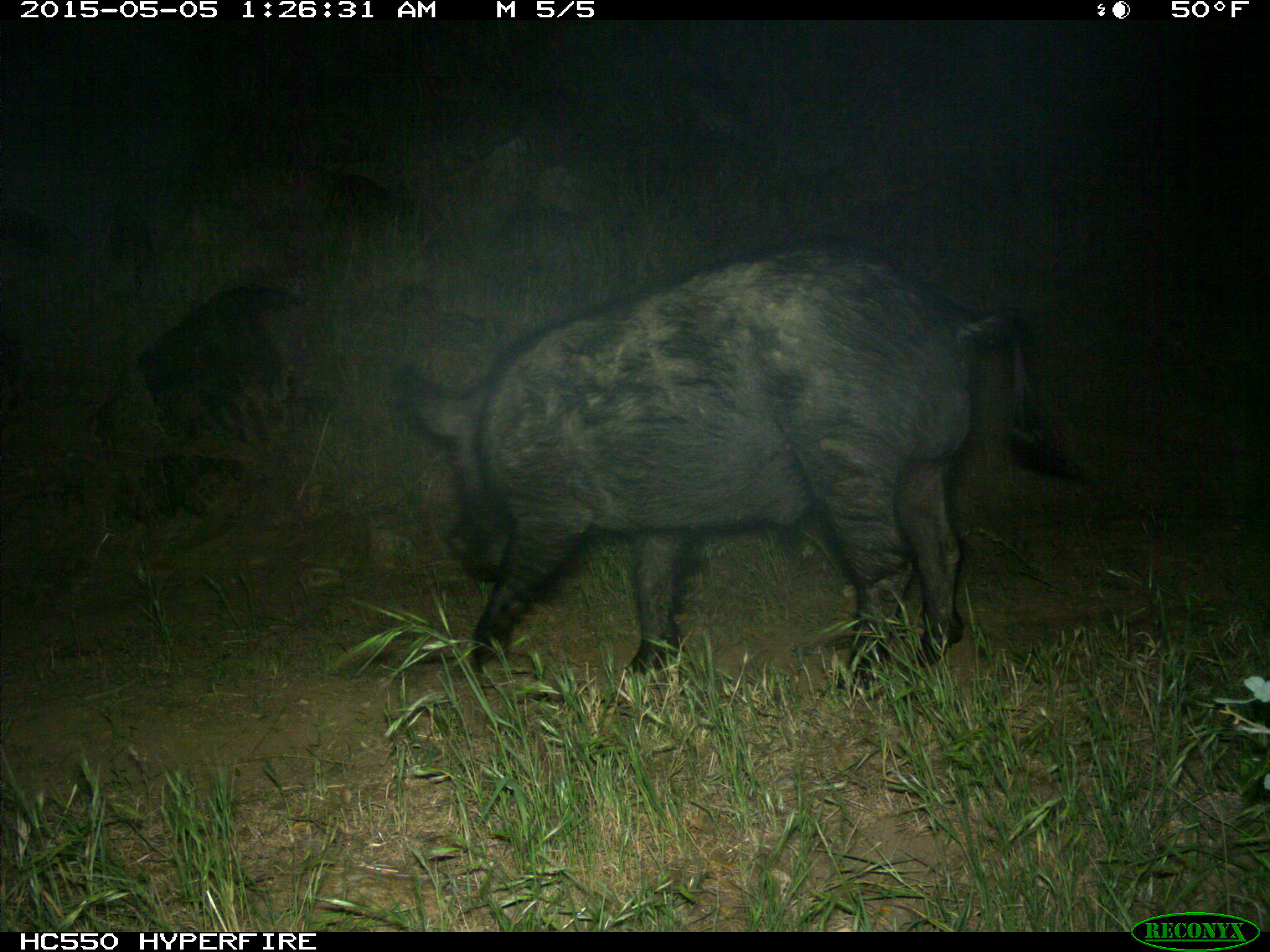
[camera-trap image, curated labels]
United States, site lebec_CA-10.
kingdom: Animalia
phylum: Chordata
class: Mammalia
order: Artiodactyla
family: Suidae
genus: Sus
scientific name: Sus scrofa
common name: wild boar